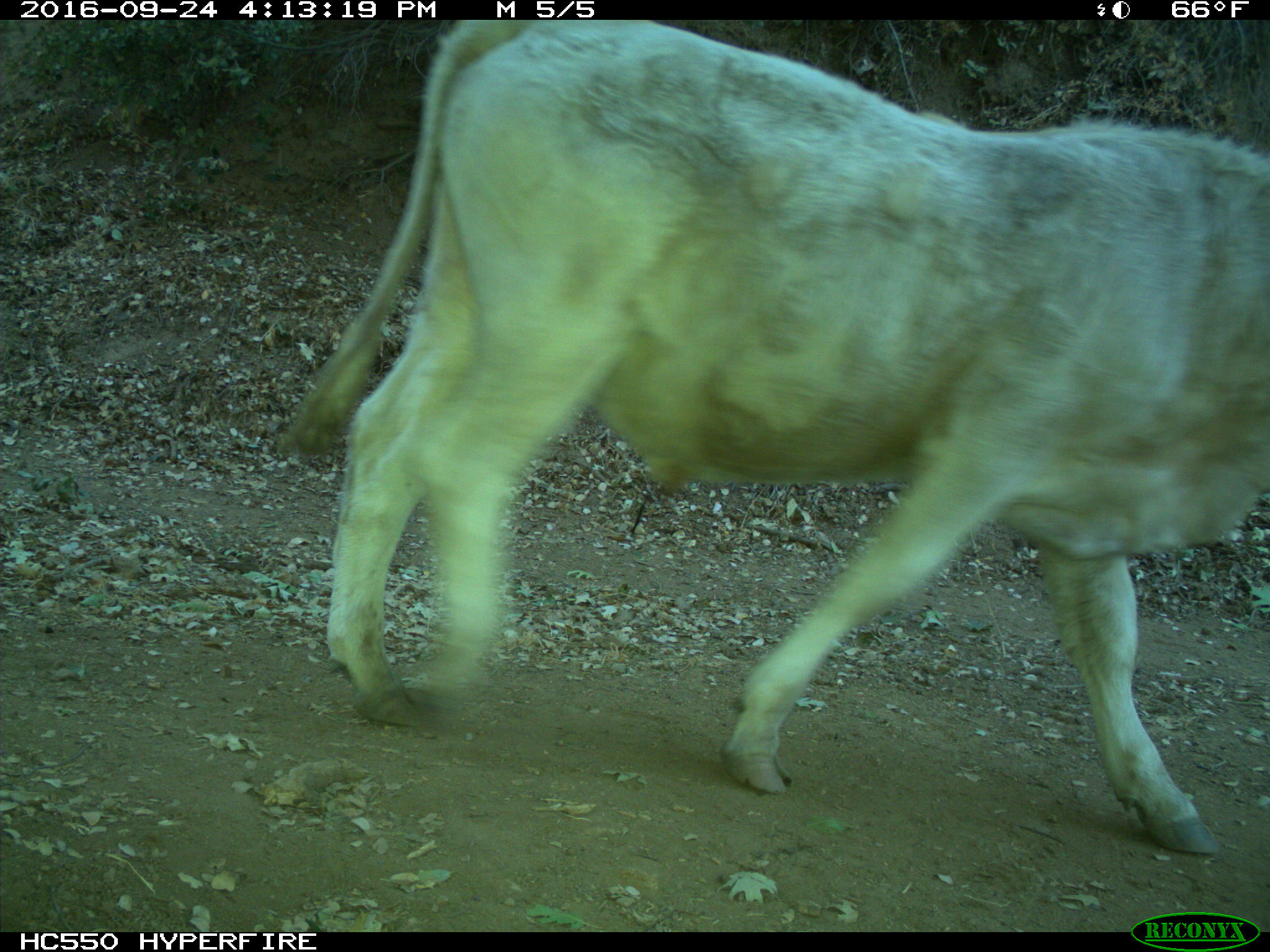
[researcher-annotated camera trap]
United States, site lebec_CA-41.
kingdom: Animalia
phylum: Chordata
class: Mammalia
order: Artiodactyla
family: Bovidae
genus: Bos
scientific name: Bos taurus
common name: domestic cow